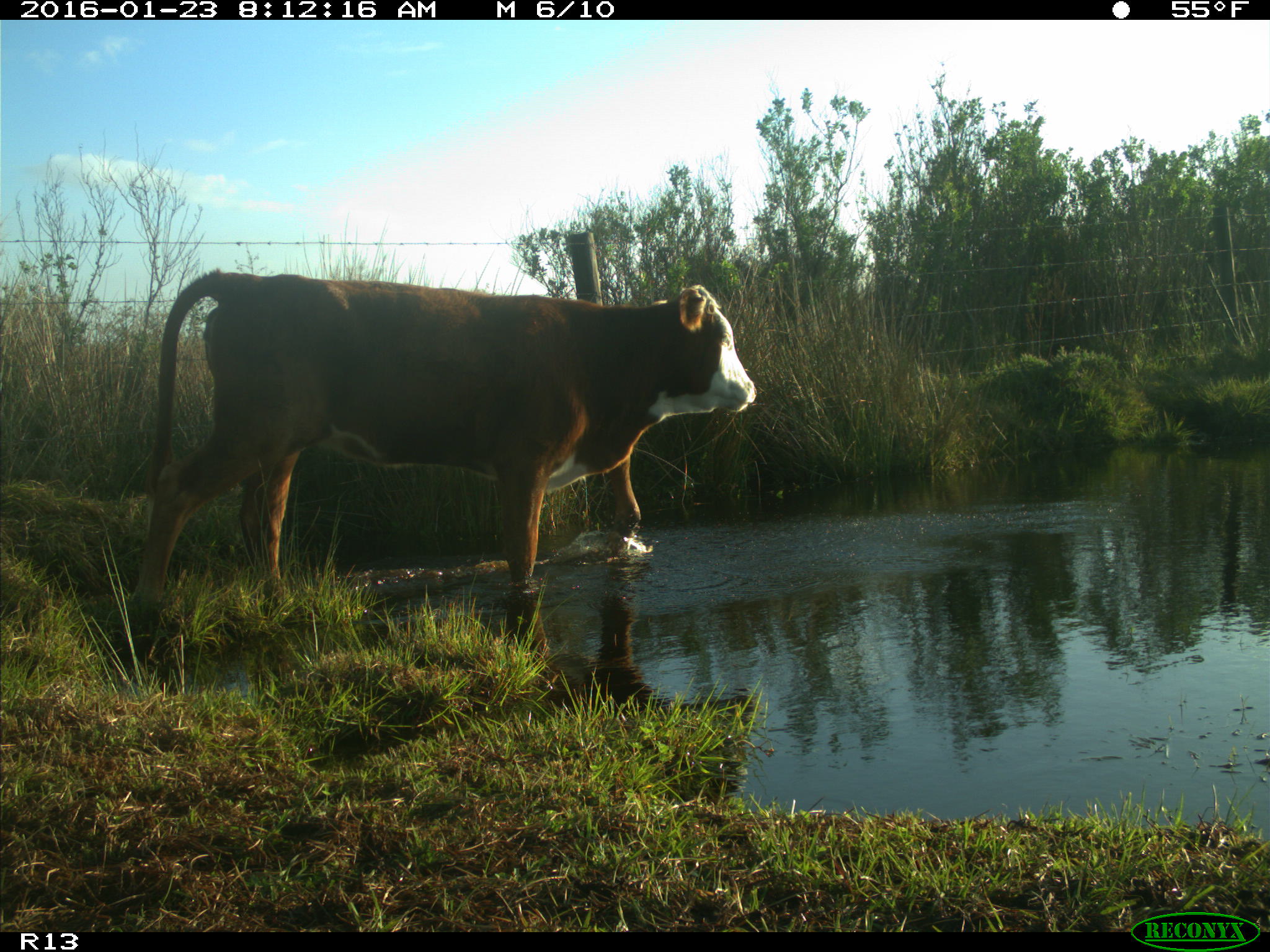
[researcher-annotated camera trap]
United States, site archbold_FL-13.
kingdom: Animalia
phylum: Chordata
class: Mammalia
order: Artiodactyla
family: Bovidae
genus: Bos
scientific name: Bos taurus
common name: domestic cow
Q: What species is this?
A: Bos taurus (domestic cow).